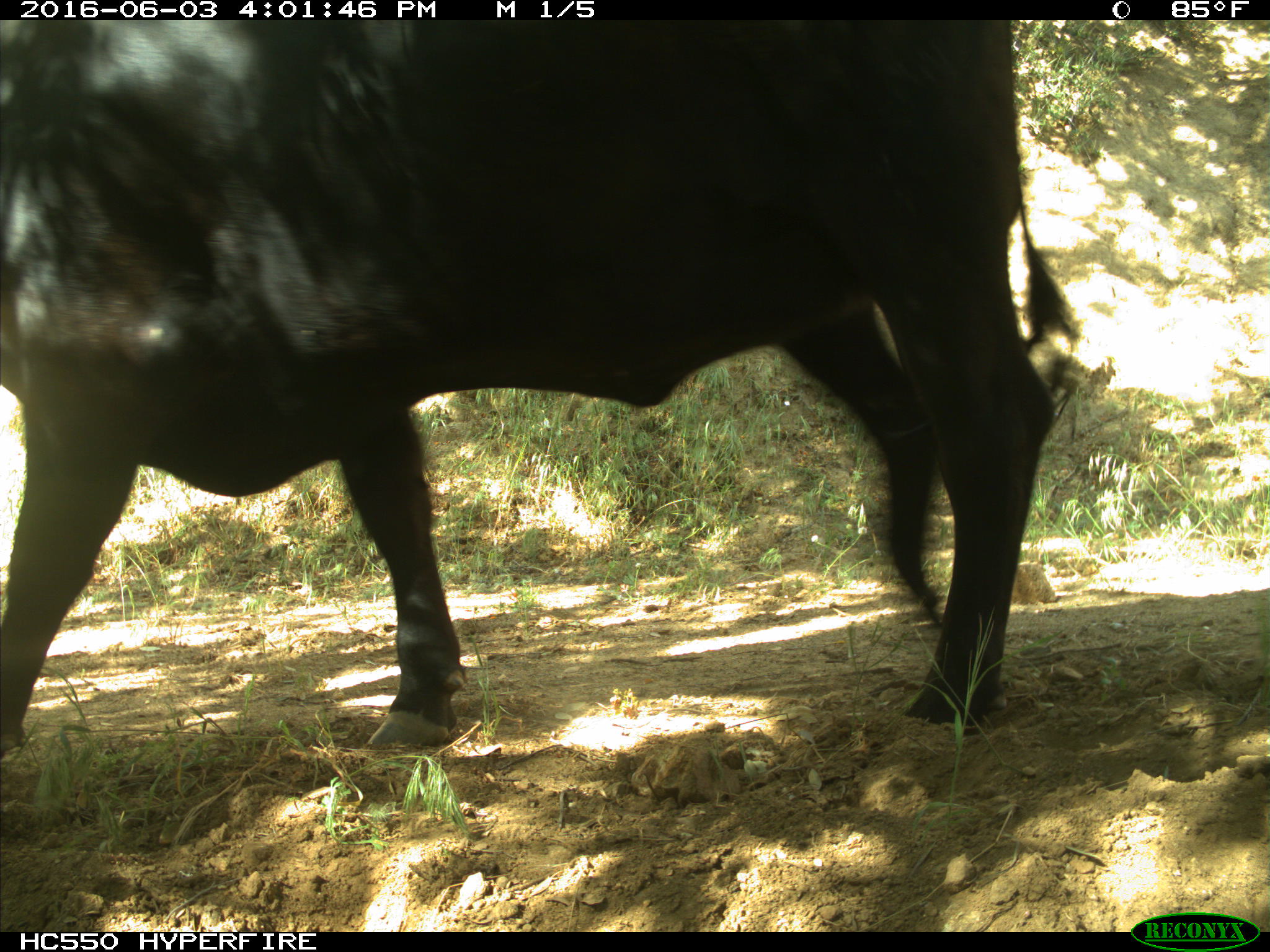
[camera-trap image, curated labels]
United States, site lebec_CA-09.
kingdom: Animalia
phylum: Chordata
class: Mammalia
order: Artiodactyla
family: Bovidae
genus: Bos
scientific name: Bos taurus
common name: domestic cow